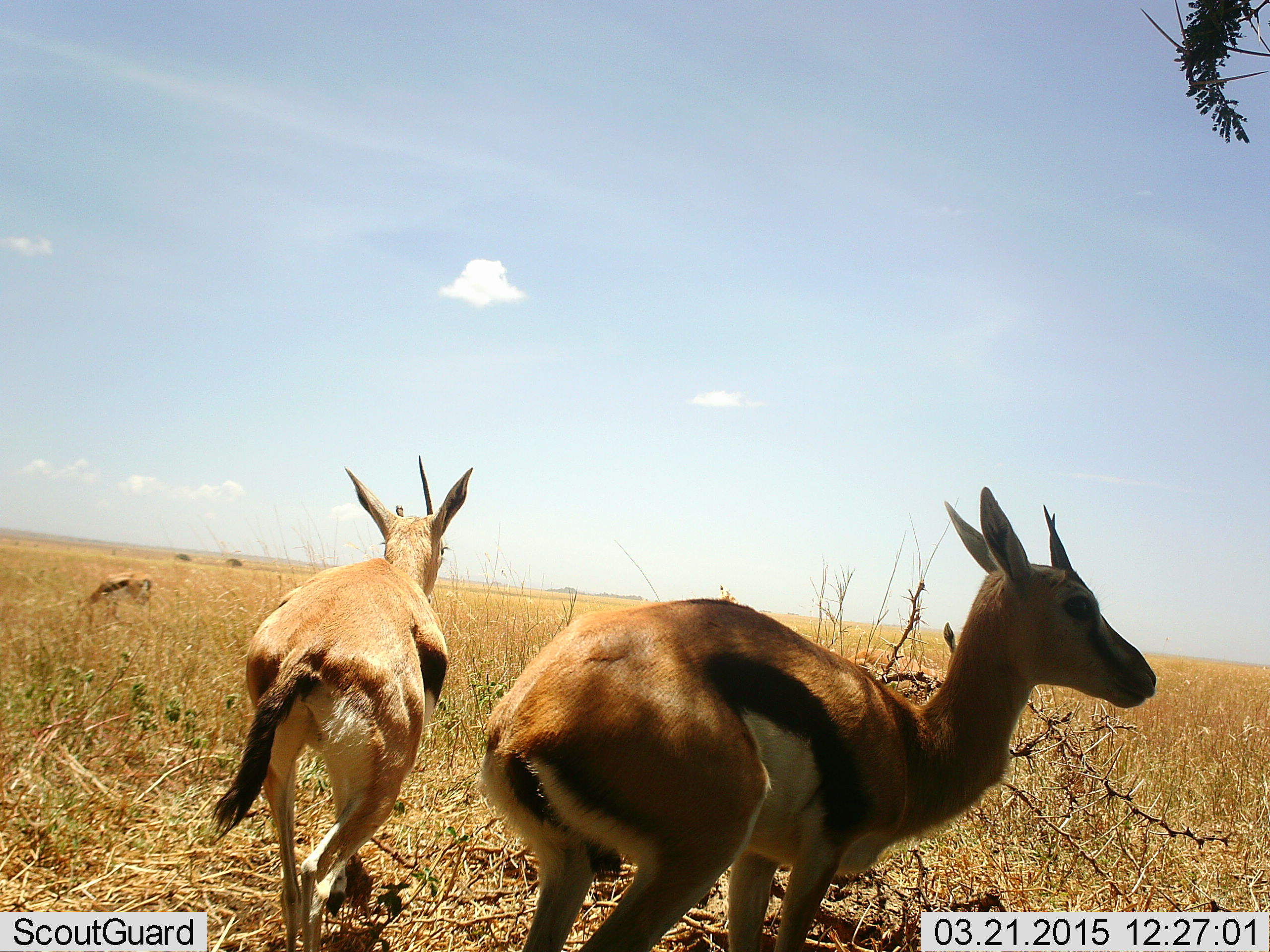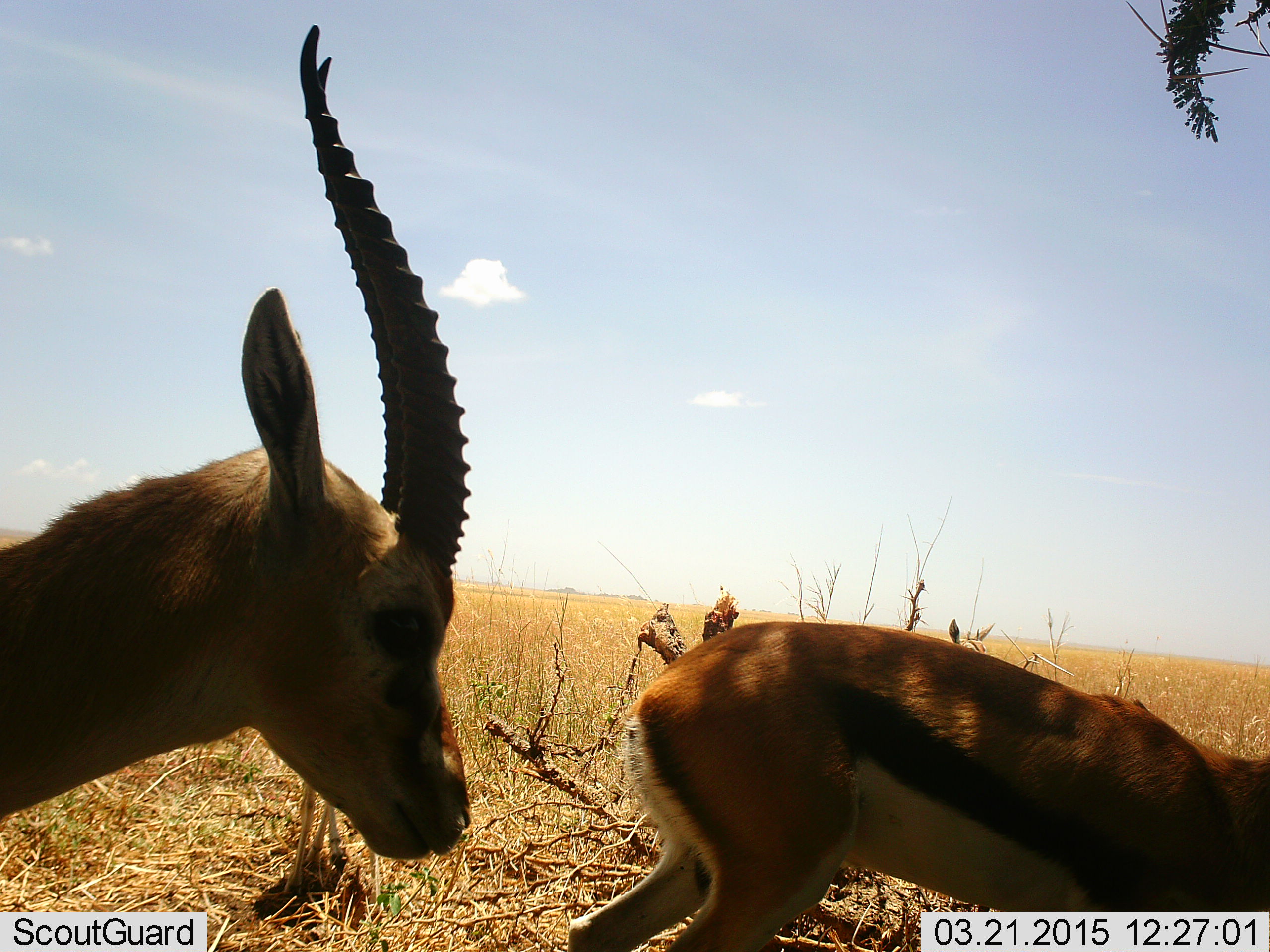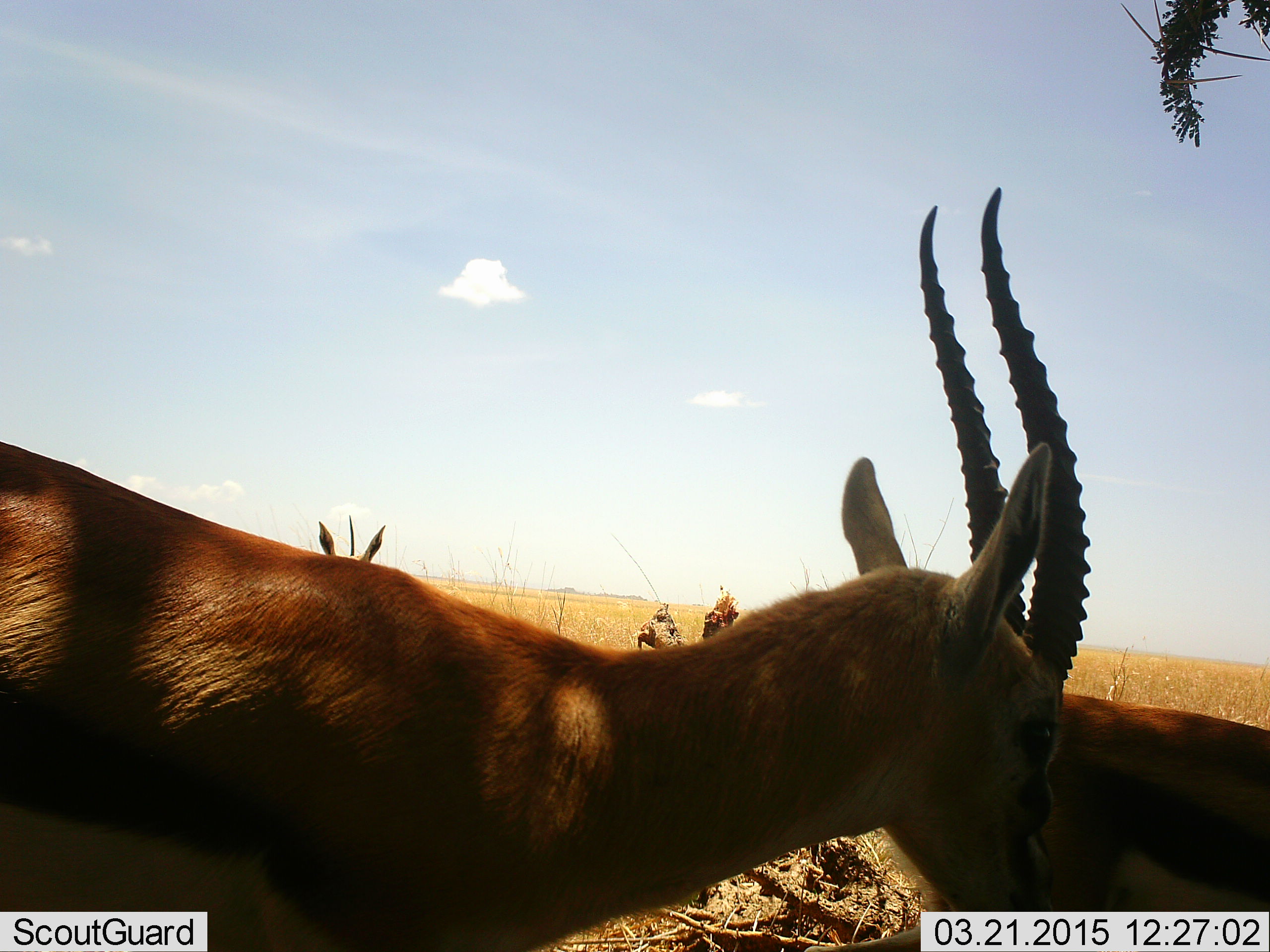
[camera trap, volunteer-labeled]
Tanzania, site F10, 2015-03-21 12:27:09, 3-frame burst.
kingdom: Animalia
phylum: Chordata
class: Mammalia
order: Artiodactyla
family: Bovidae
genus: Eudorcas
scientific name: Eudorcas thomsonii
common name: thomson's gazelle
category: gazellethomsons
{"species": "gazellethomsons (thomson's gazelle) (Eudorcas thomsonii)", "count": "3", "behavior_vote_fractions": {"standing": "60%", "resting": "0%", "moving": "70%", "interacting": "0%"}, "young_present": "0%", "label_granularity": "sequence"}